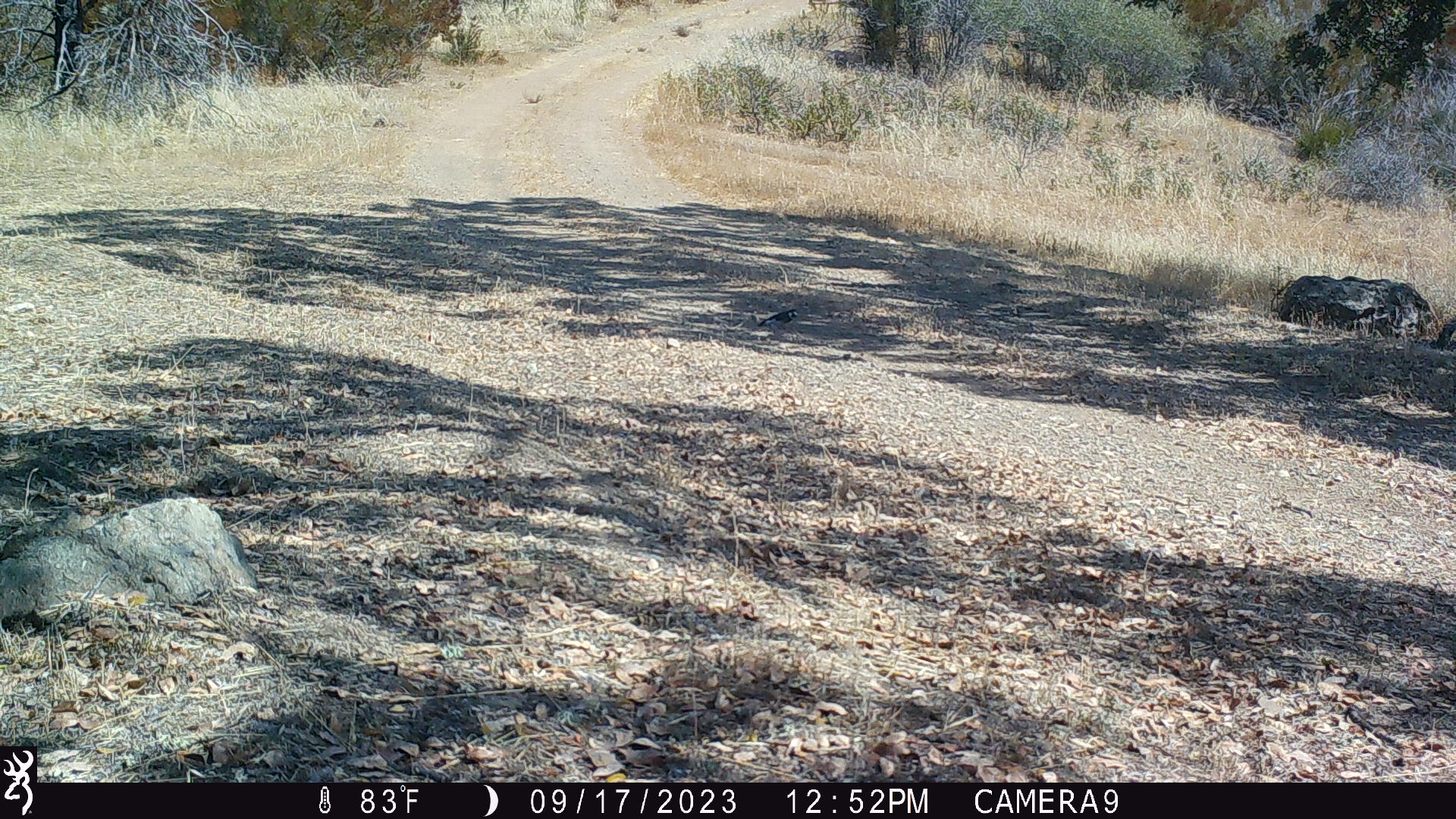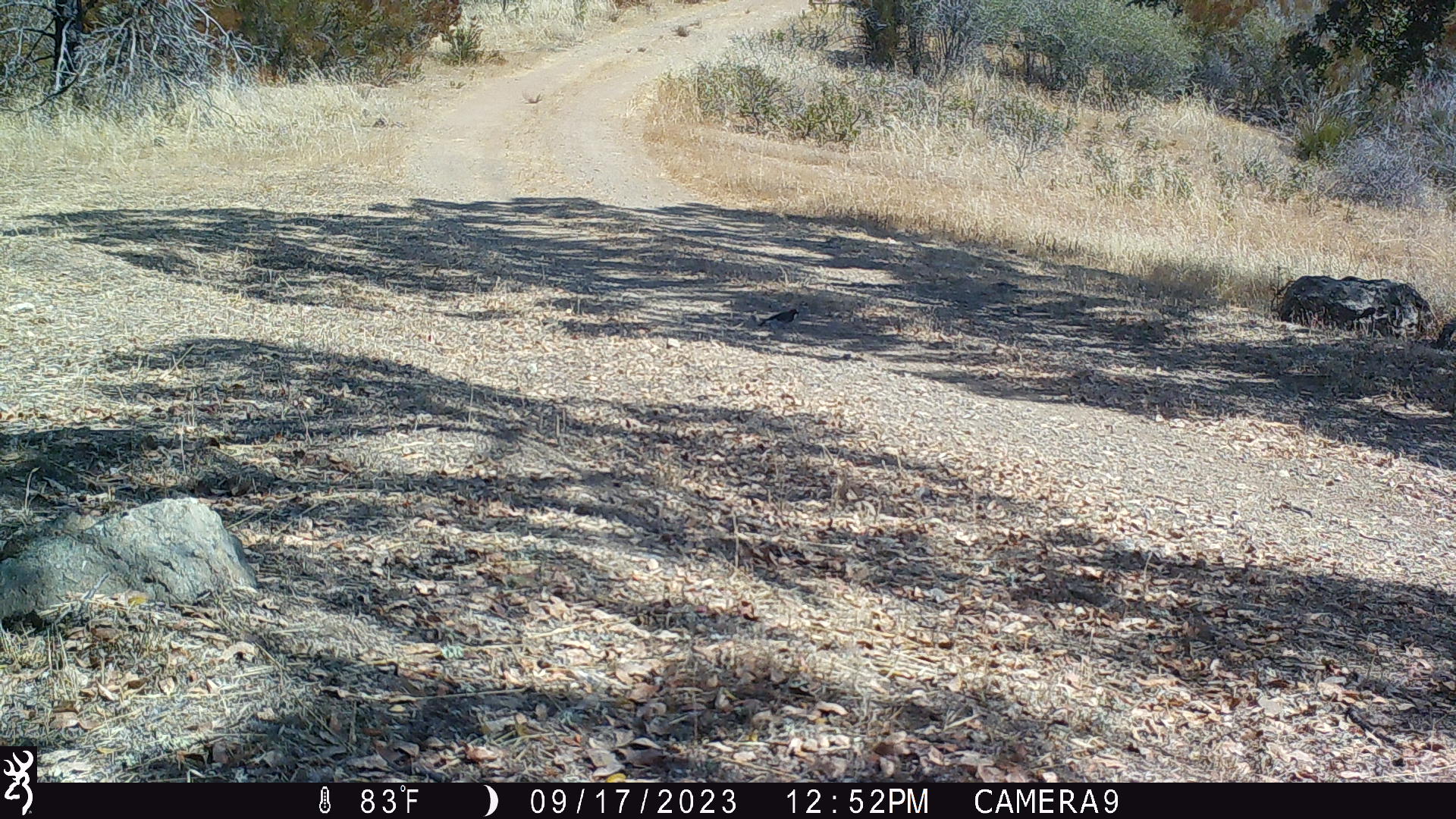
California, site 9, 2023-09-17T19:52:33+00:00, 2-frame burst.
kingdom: Animalia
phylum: Chordata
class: Aves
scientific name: Aves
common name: bird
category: unknown bird